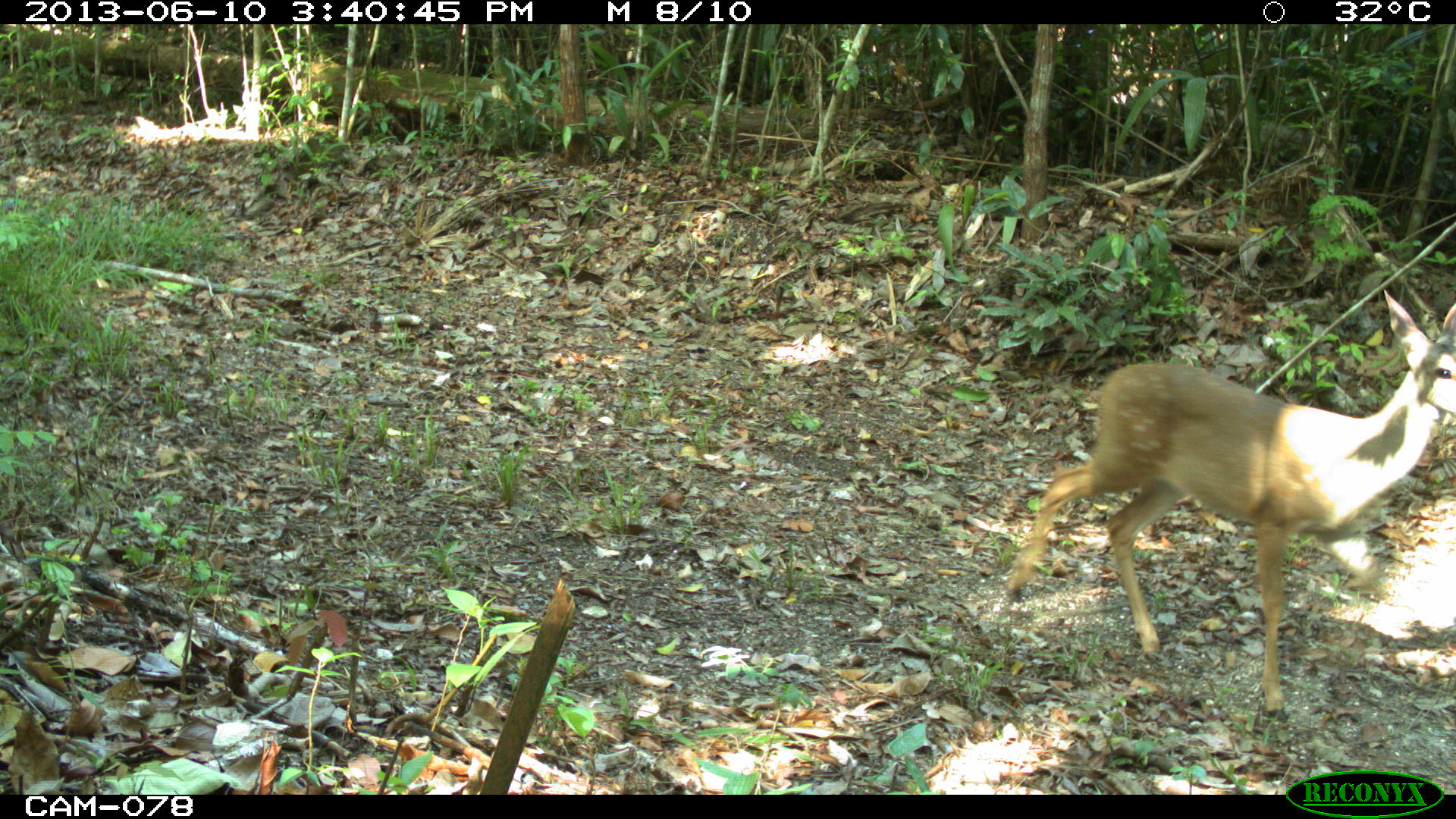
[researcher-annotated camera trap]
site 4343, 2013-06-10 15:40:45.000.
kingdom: Animalia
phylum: Chordata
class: Mammalia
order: Artiodactyla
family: Cervidae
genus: Odocoileus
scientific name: Odocoileus virginianus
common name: white-tailed deer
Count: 1.